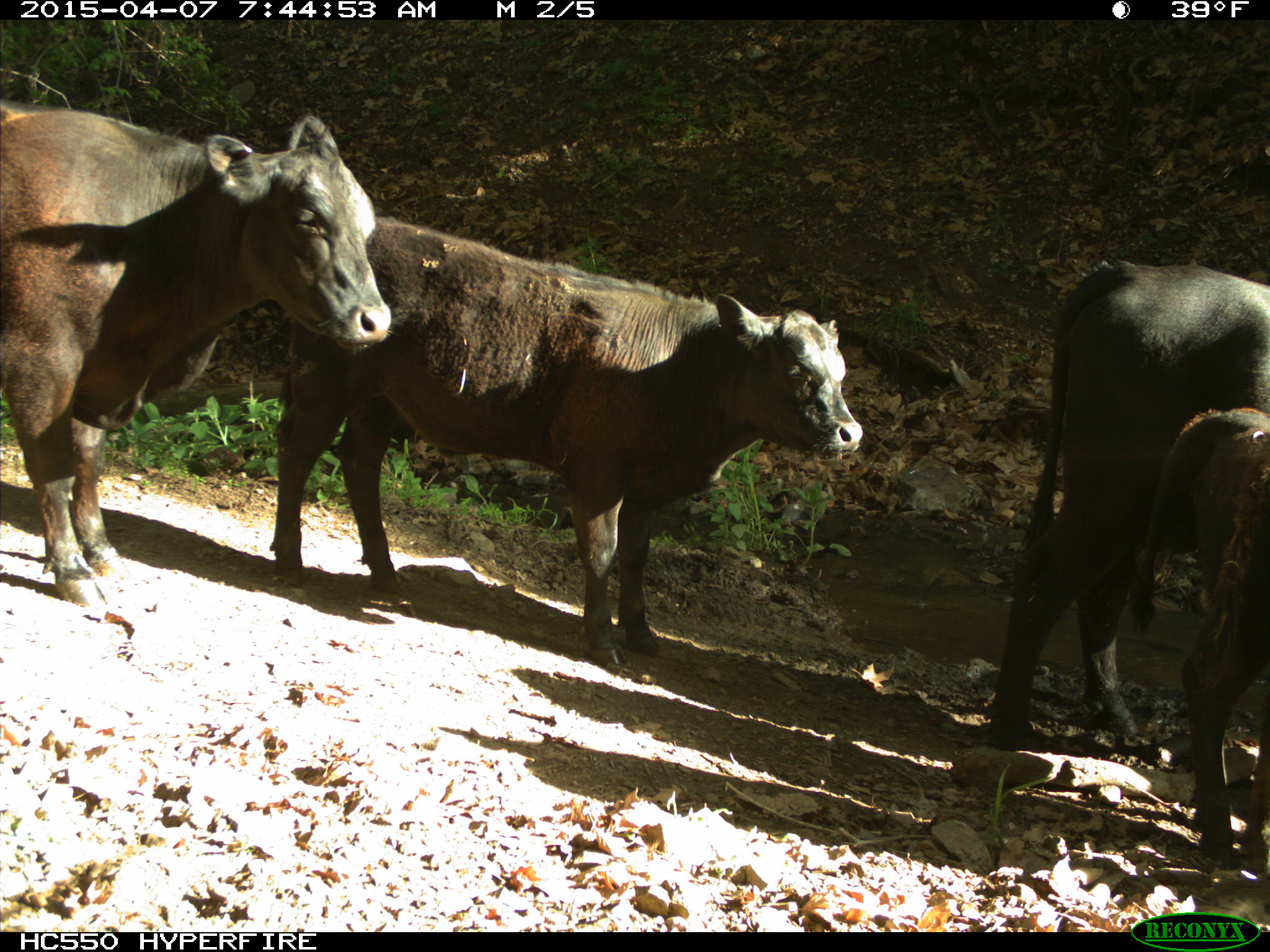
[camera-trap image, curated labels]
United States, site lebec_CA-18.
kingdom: Animalia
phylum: Chordata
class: Mammalia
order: Artiodactyla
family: Bovidae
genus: Bos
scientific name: Bos taurus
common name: domestic cow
Bos taurus (domestic cow).